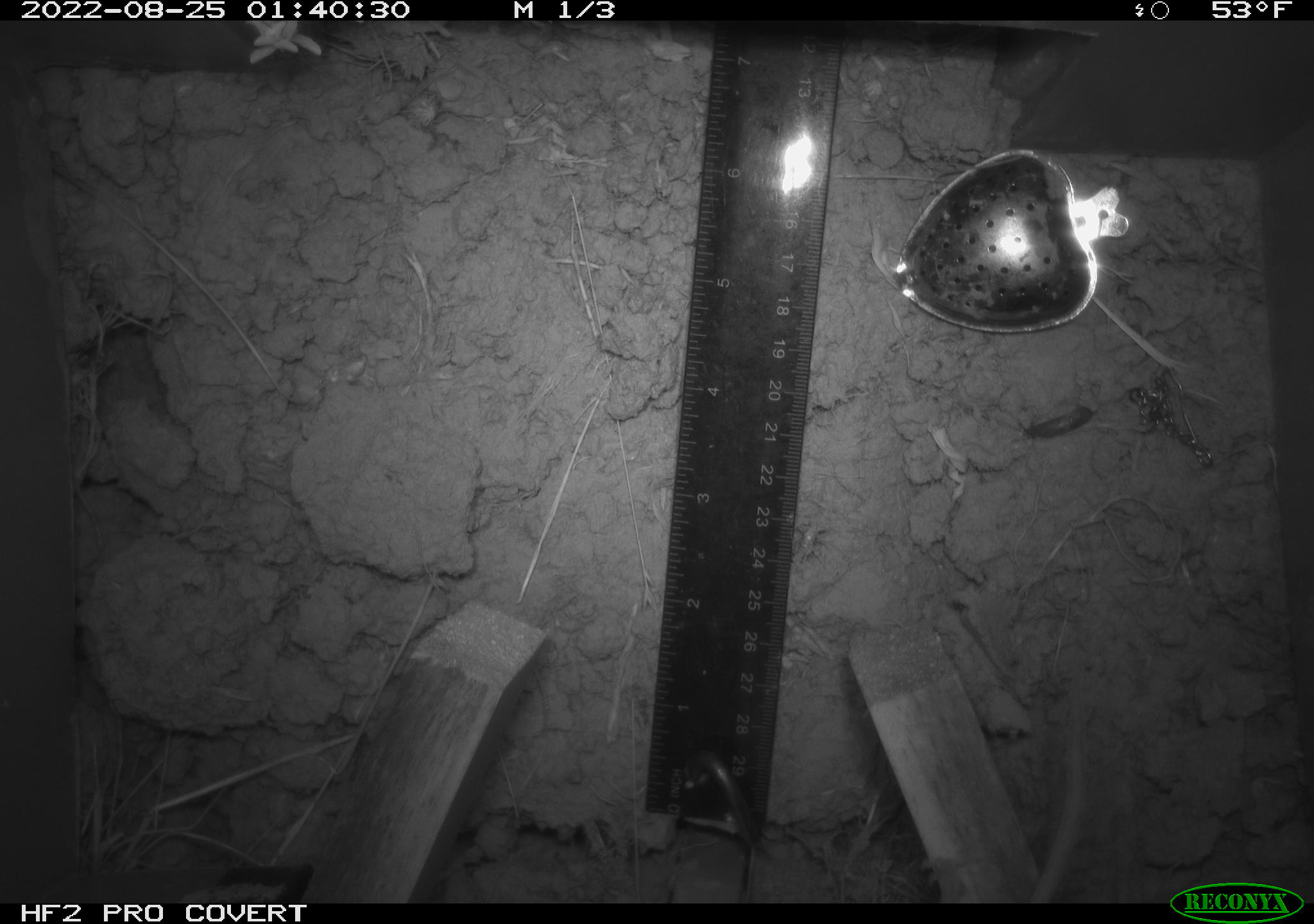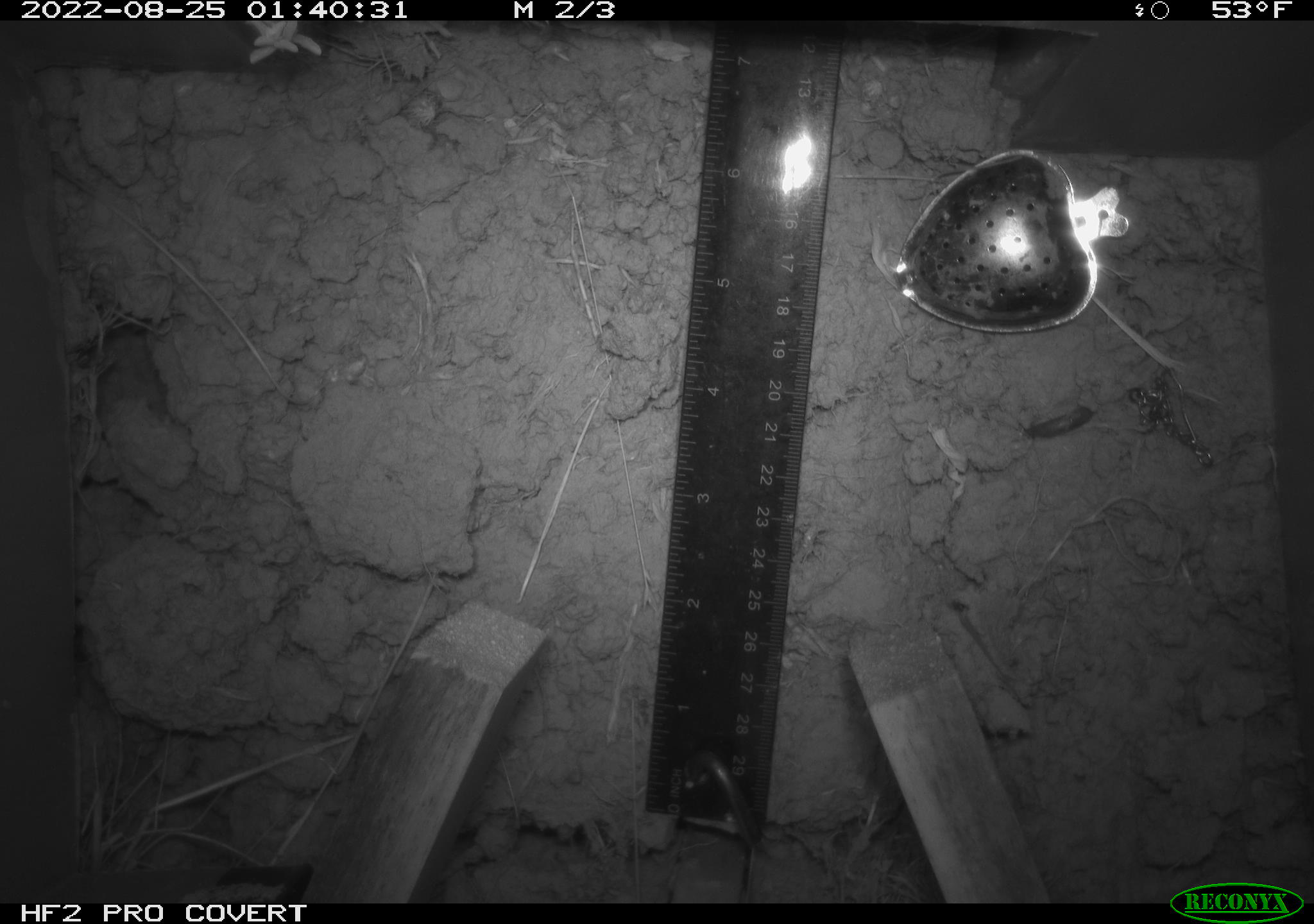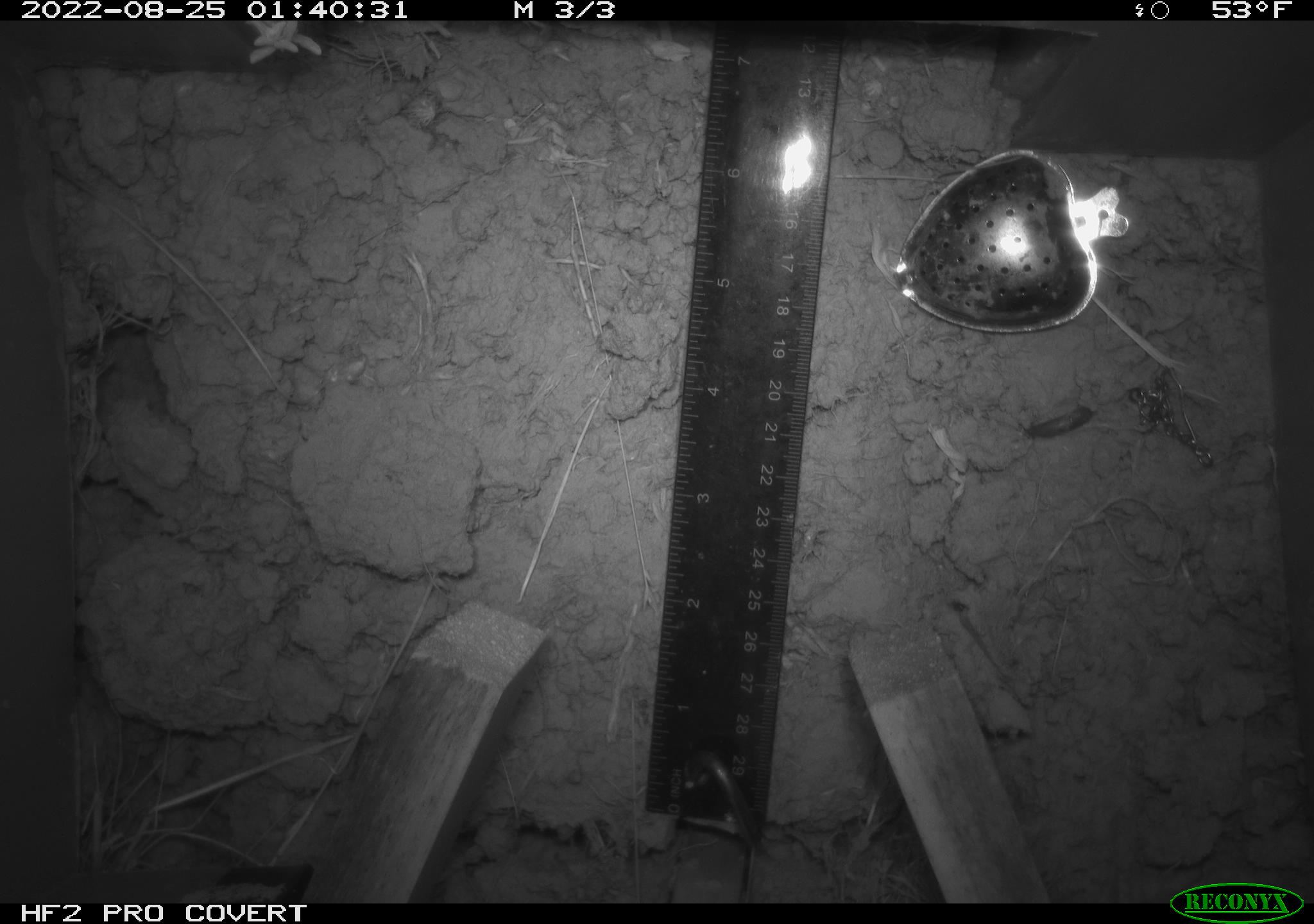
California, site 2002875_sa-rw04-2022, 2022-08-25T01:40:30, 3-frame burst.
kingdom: Animalia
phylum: Chordata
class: Mammalia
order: Rodentia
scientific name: Rodentia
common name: mouse species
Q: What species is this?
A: Mouse species (Rodentia).